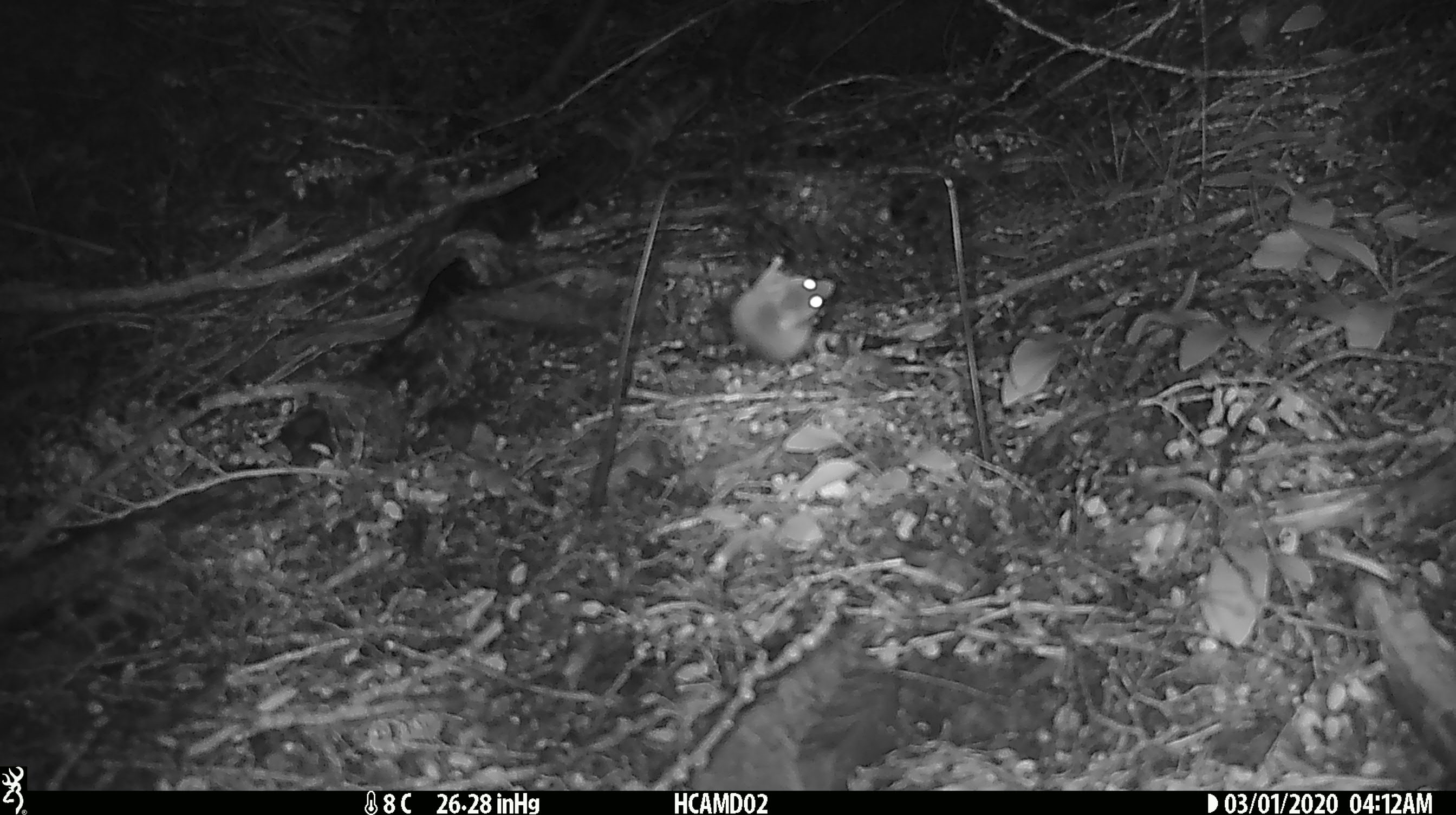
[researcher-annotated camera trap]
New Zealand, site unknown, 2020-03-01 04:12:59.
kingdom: Animalia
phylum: Chordata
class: Mammalia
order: Rodentia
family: Muridae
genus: Mus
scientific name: Mus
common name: mouse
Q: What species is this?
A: Mouse (Mus).